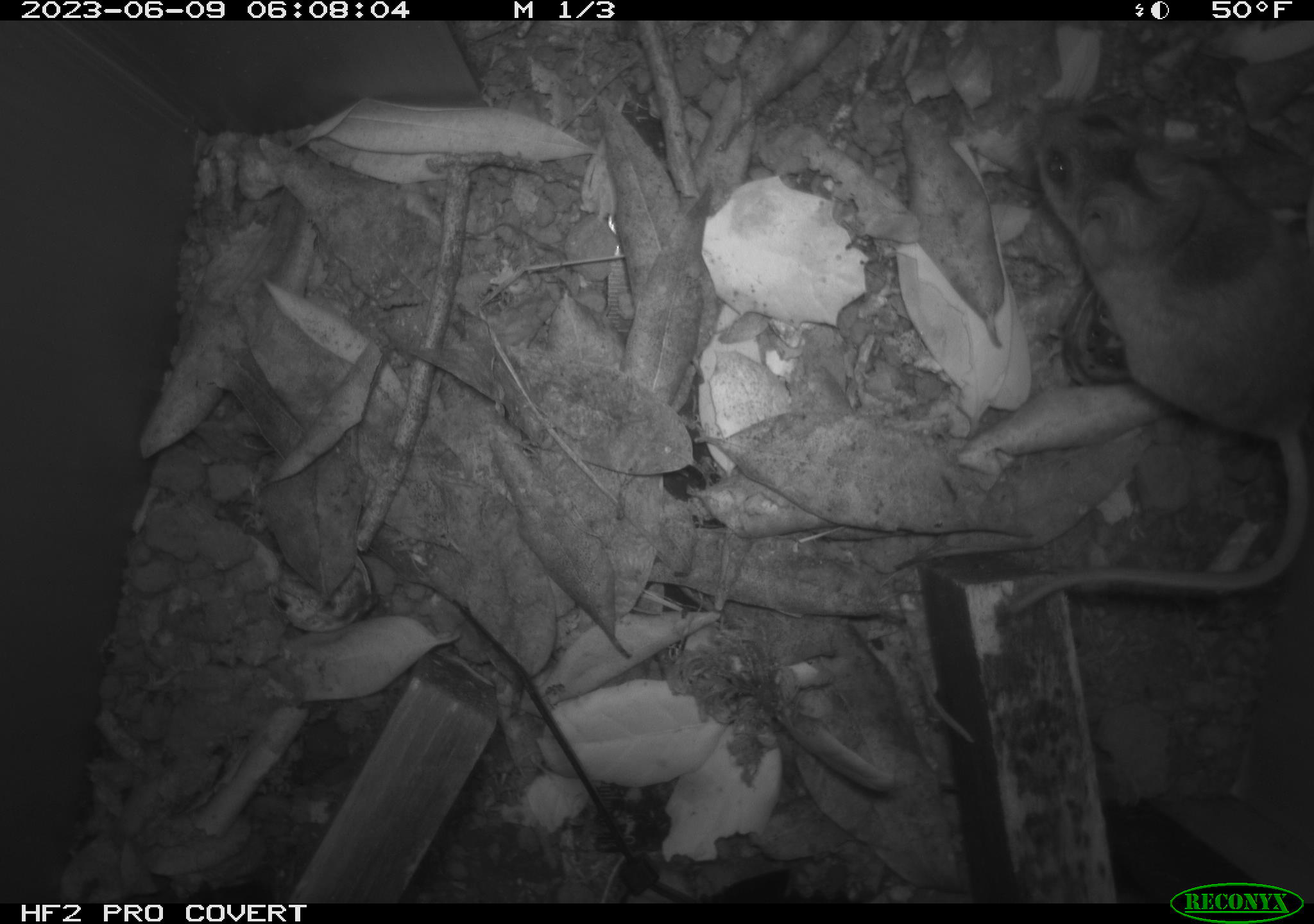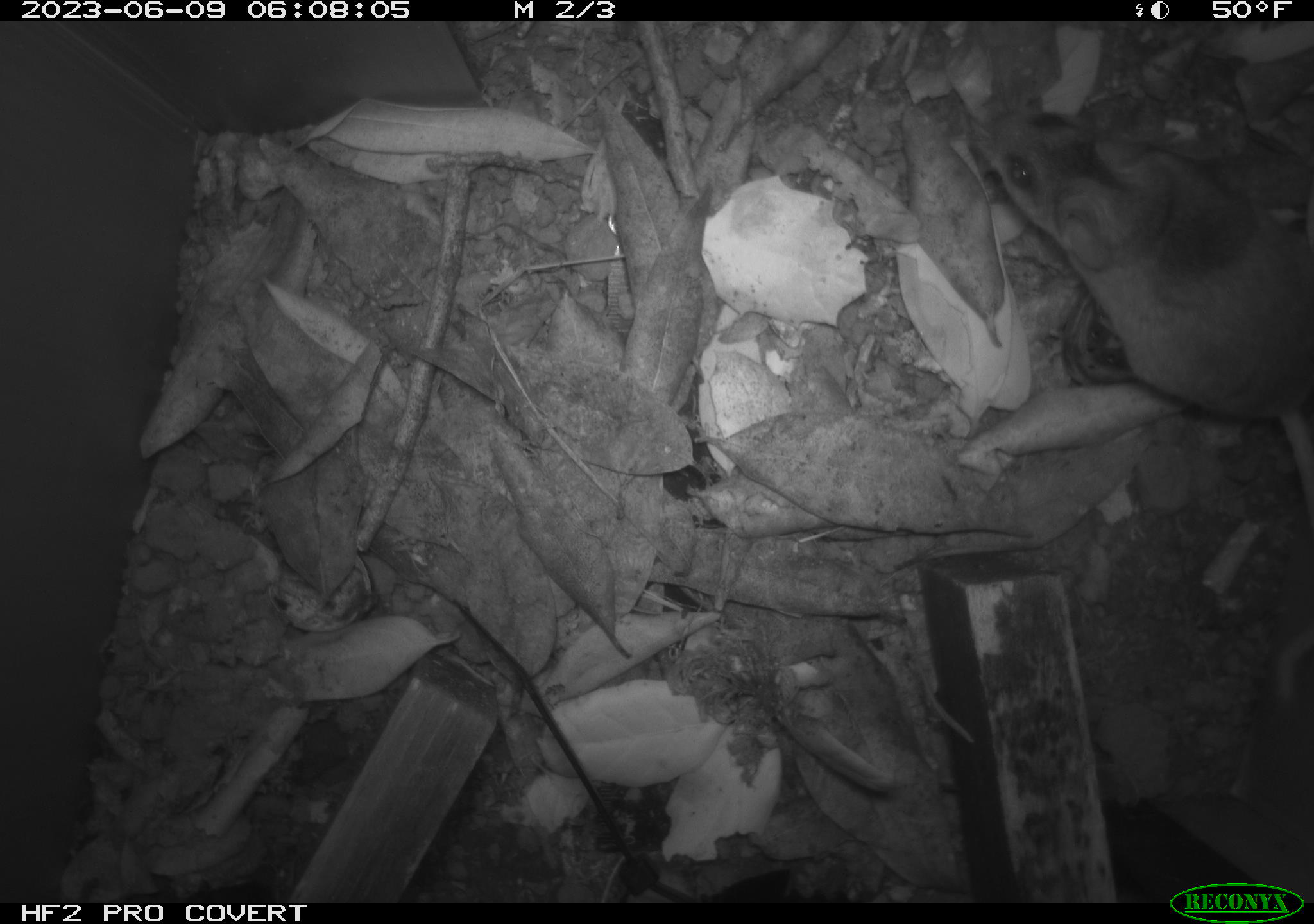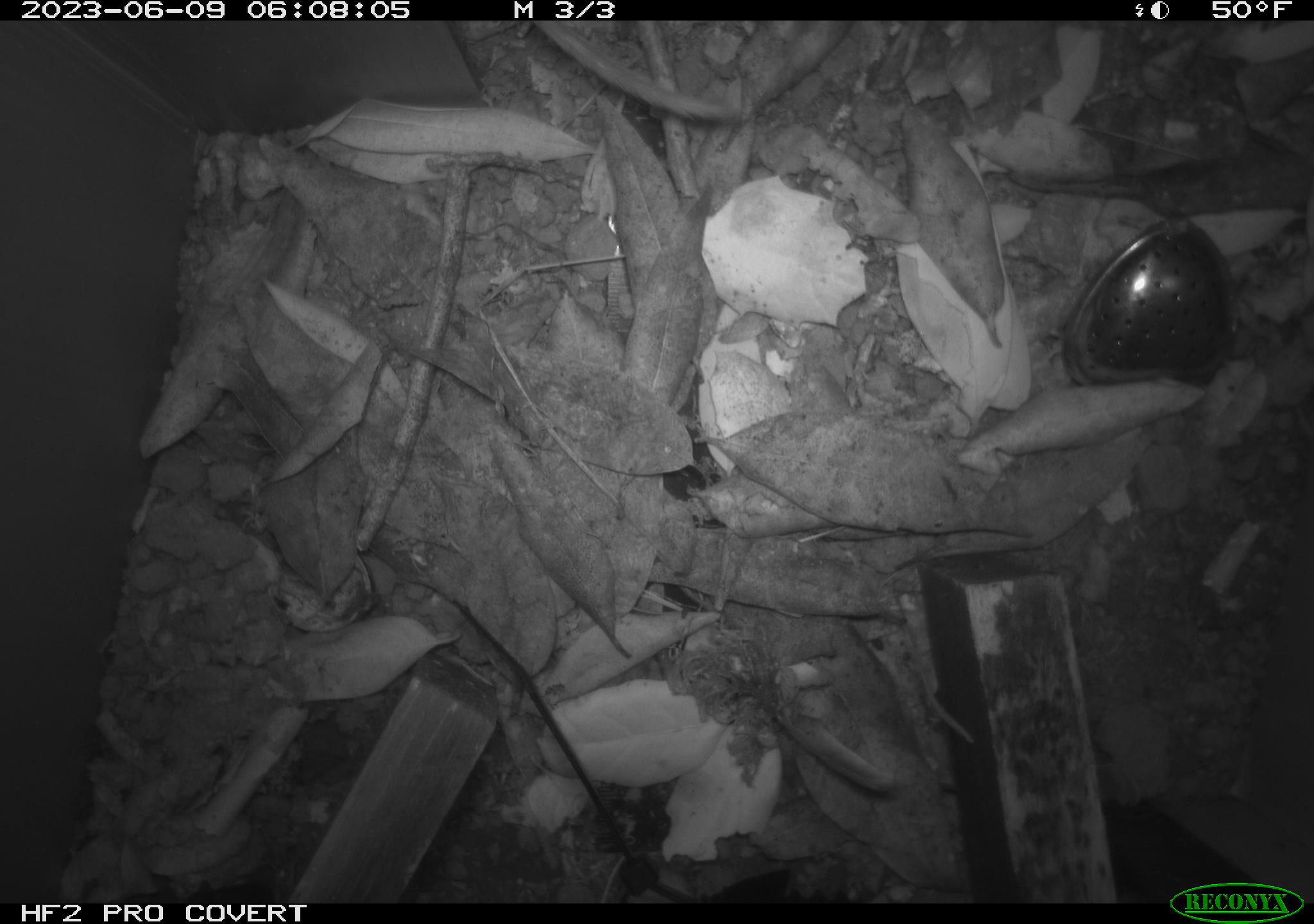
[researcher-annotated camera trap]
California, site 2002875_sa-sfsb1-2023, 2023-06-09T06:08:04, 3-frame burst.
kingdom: Animalia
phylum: Chordata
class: Mammalia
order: Rodentia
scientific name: Rodentia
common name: mouse species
Mouse species (Rodentia).